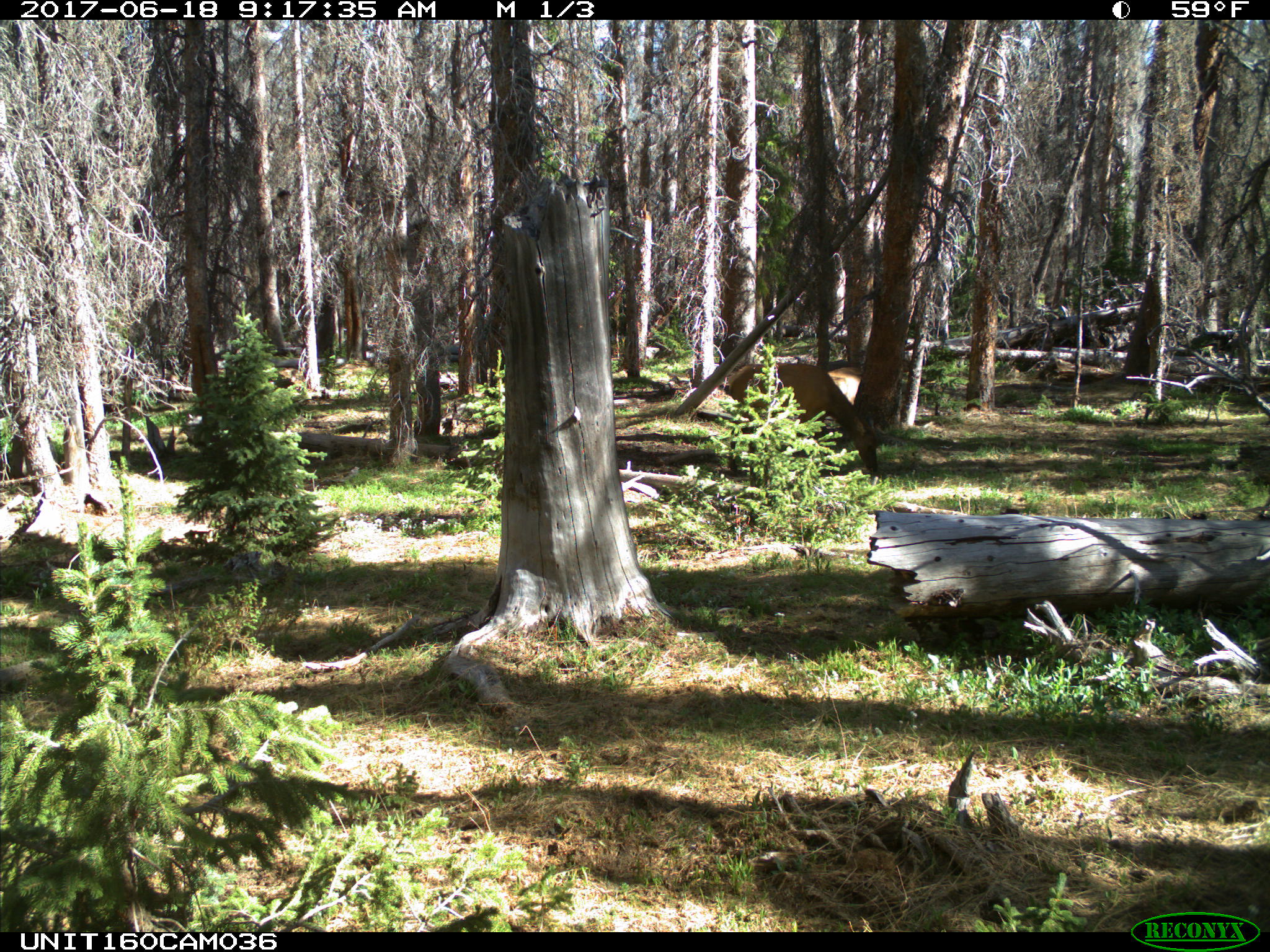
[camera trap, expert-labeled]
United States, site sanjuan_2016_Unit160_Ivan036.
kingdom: Animalia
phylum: Chordata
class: Mammalia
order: Artiodactyla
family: Cervidae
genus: Cervus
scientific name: Cervus elaphus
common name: red deer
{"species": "Cervus elaphus (red deer)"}